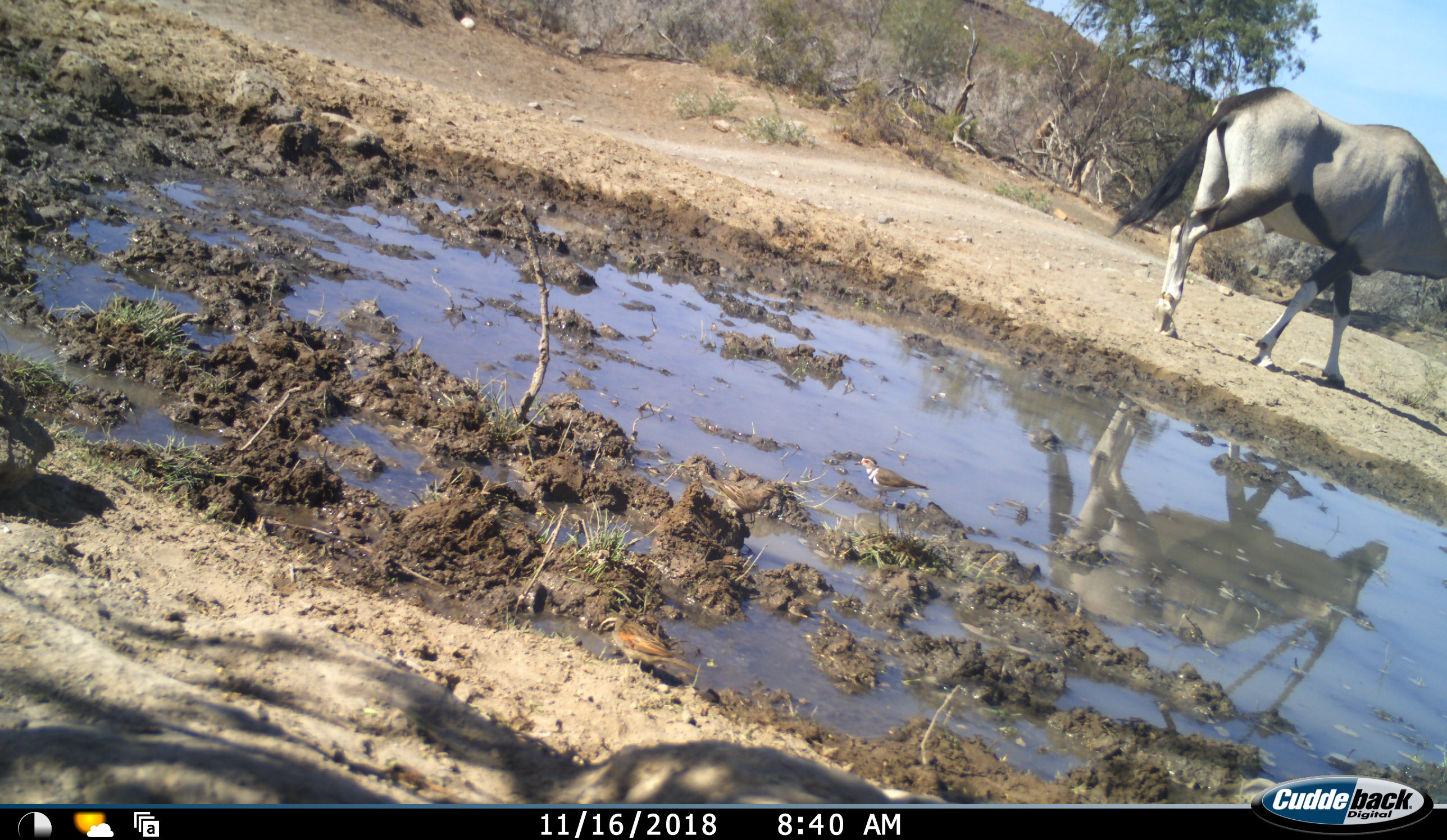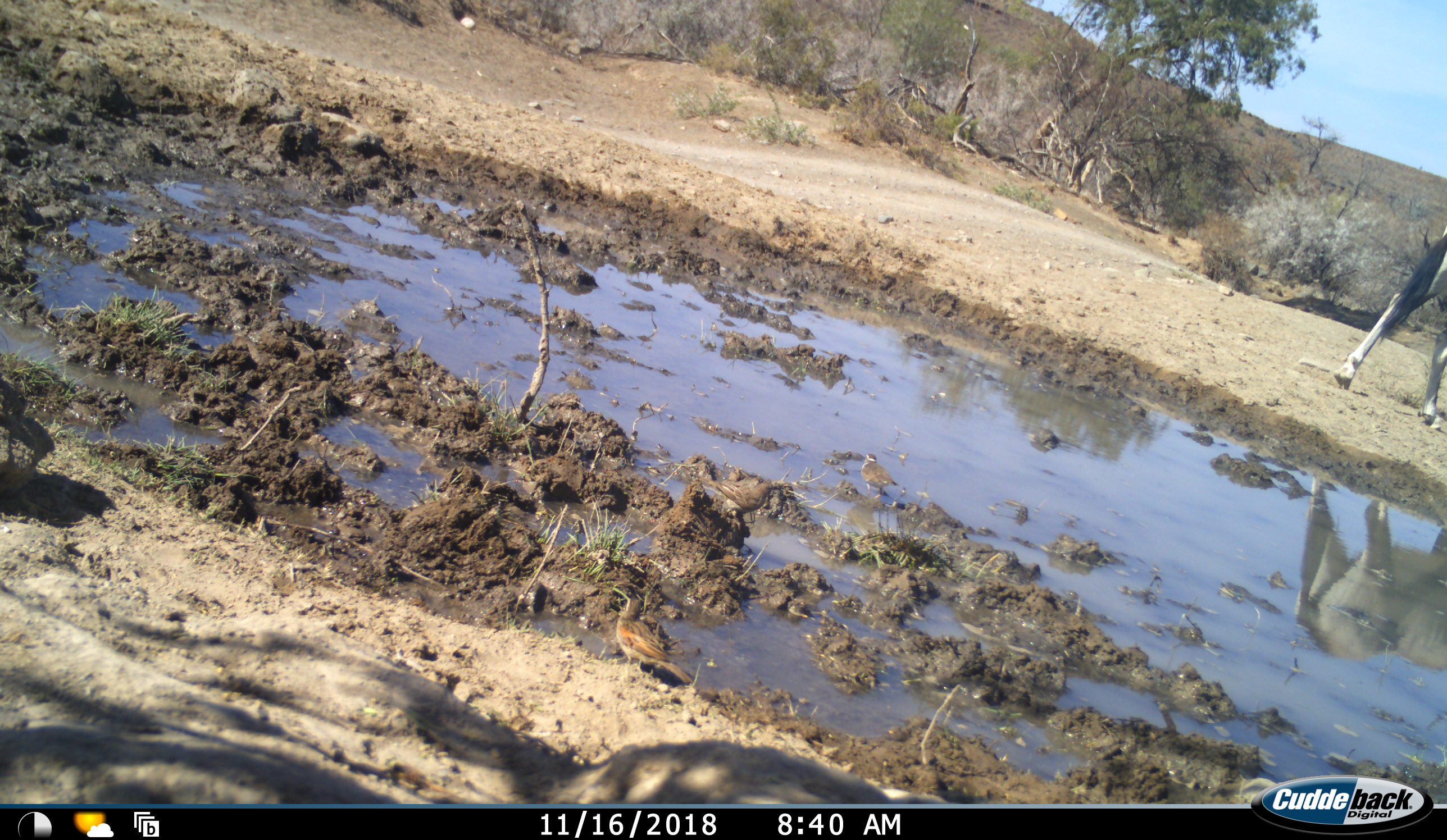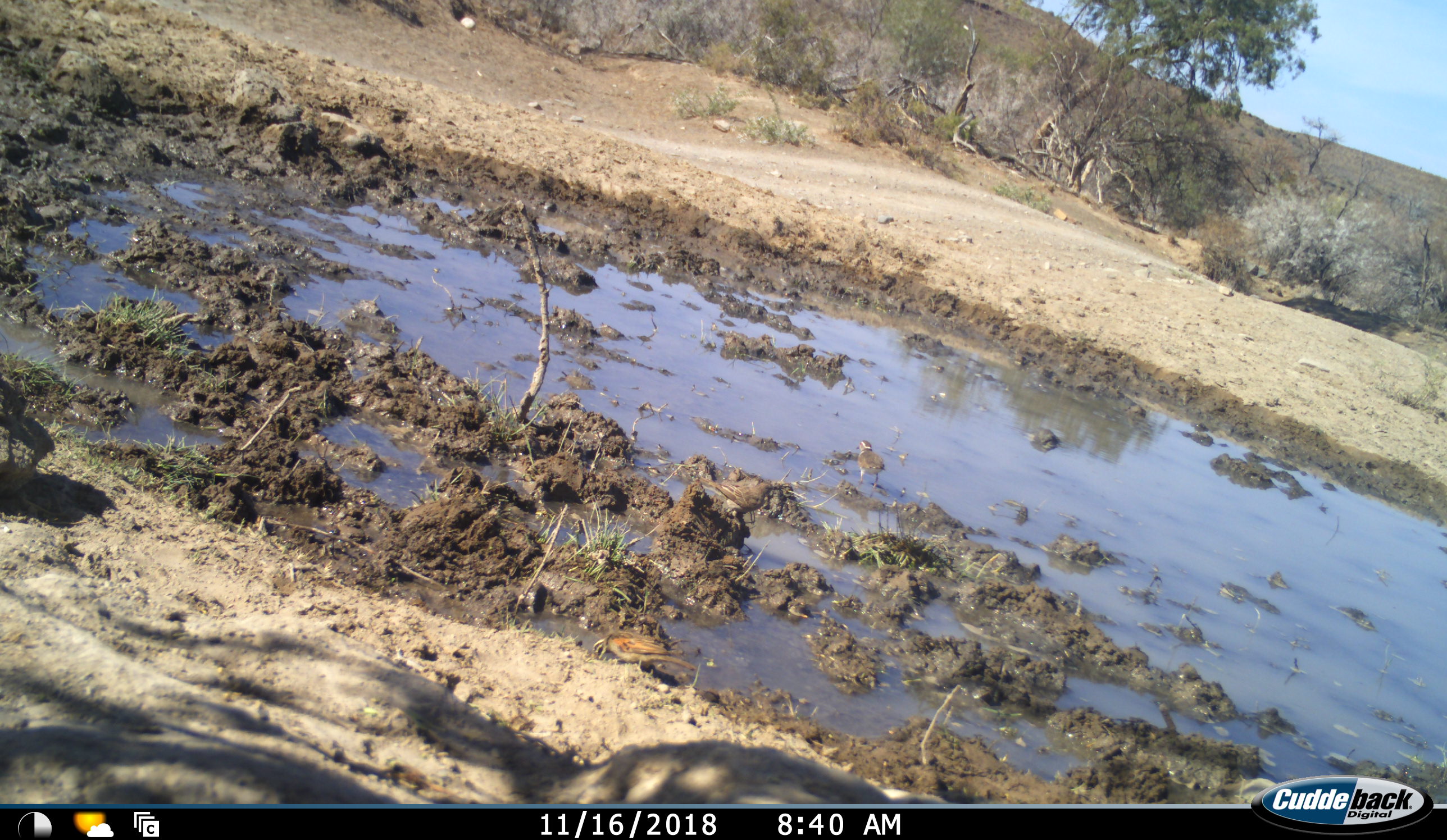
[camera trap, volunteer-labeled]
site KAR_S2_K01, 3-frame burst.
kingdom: Animalia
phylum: Chordata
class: Mammalia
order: Artiodactyla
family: Bovidae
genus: Oryx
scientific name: Oryx gazella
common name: gemsbok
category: oryx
Oryx (gemsbok) (Oryx gazella), count 1. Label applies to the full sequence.